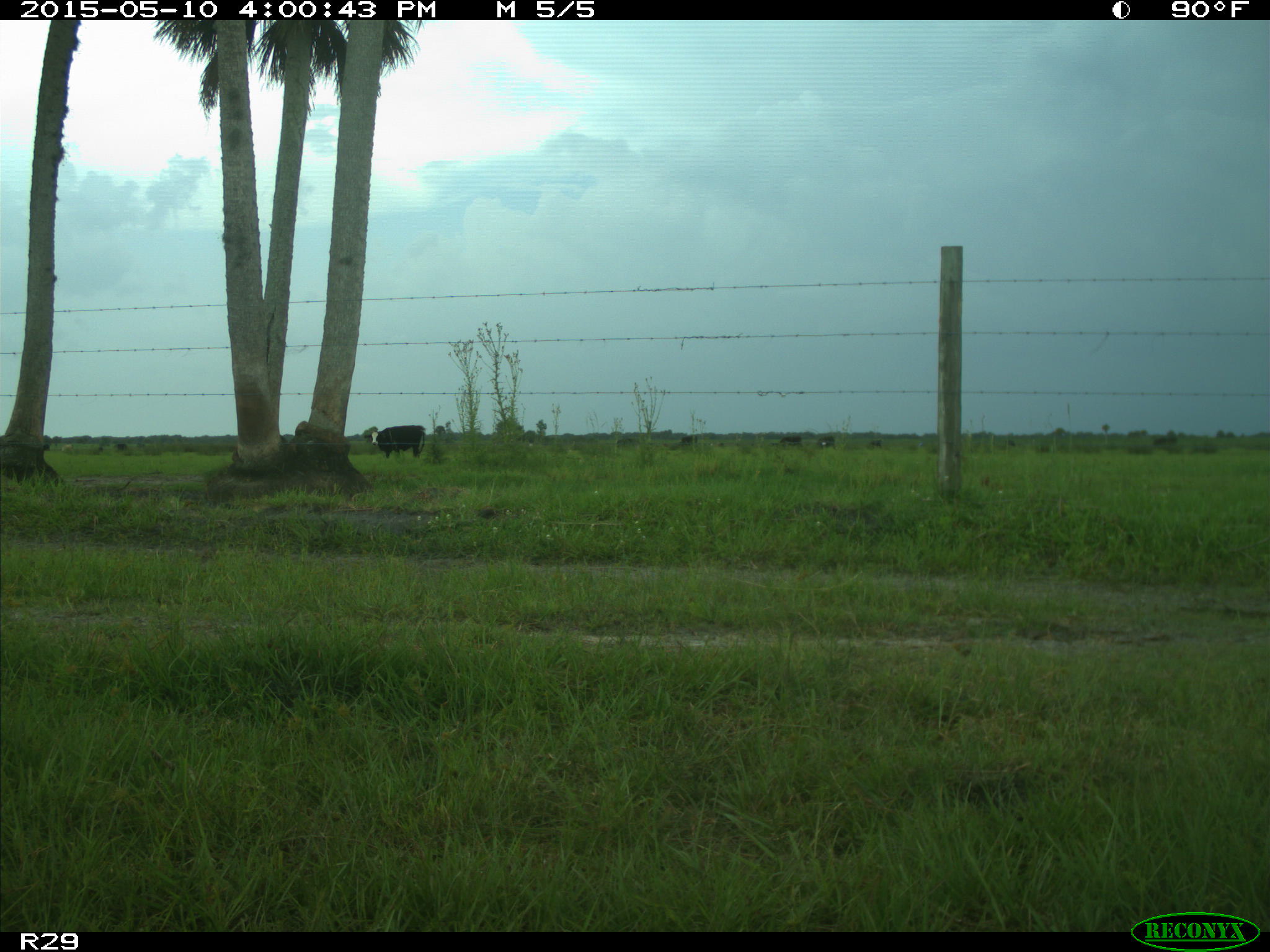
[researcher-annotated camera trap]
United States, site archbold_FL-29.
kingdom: Animalia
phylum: Chordata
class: Mammalia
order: Artiodactyla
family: Bovidae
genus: Bos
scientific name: Bos taurus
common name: domestic cow